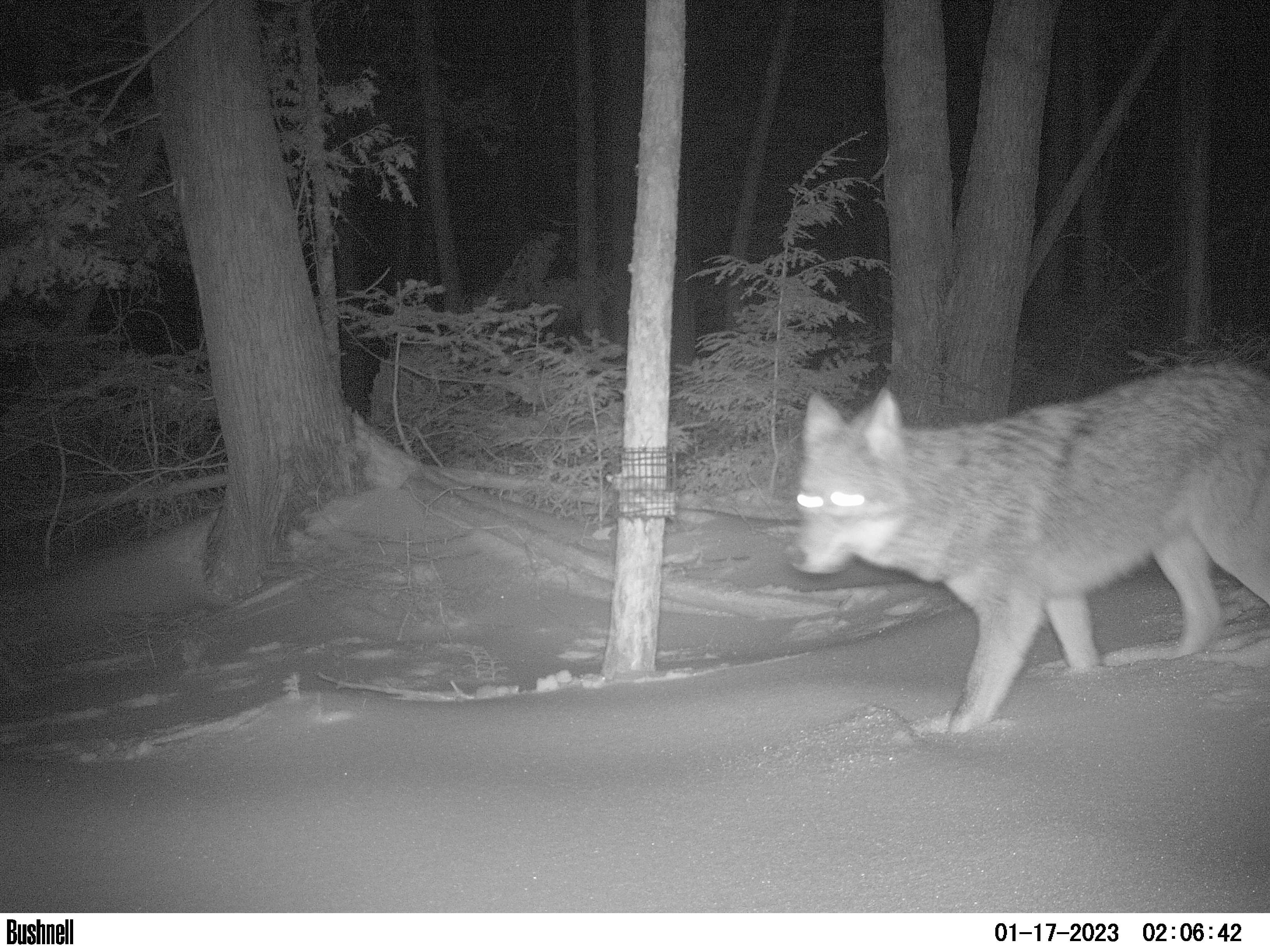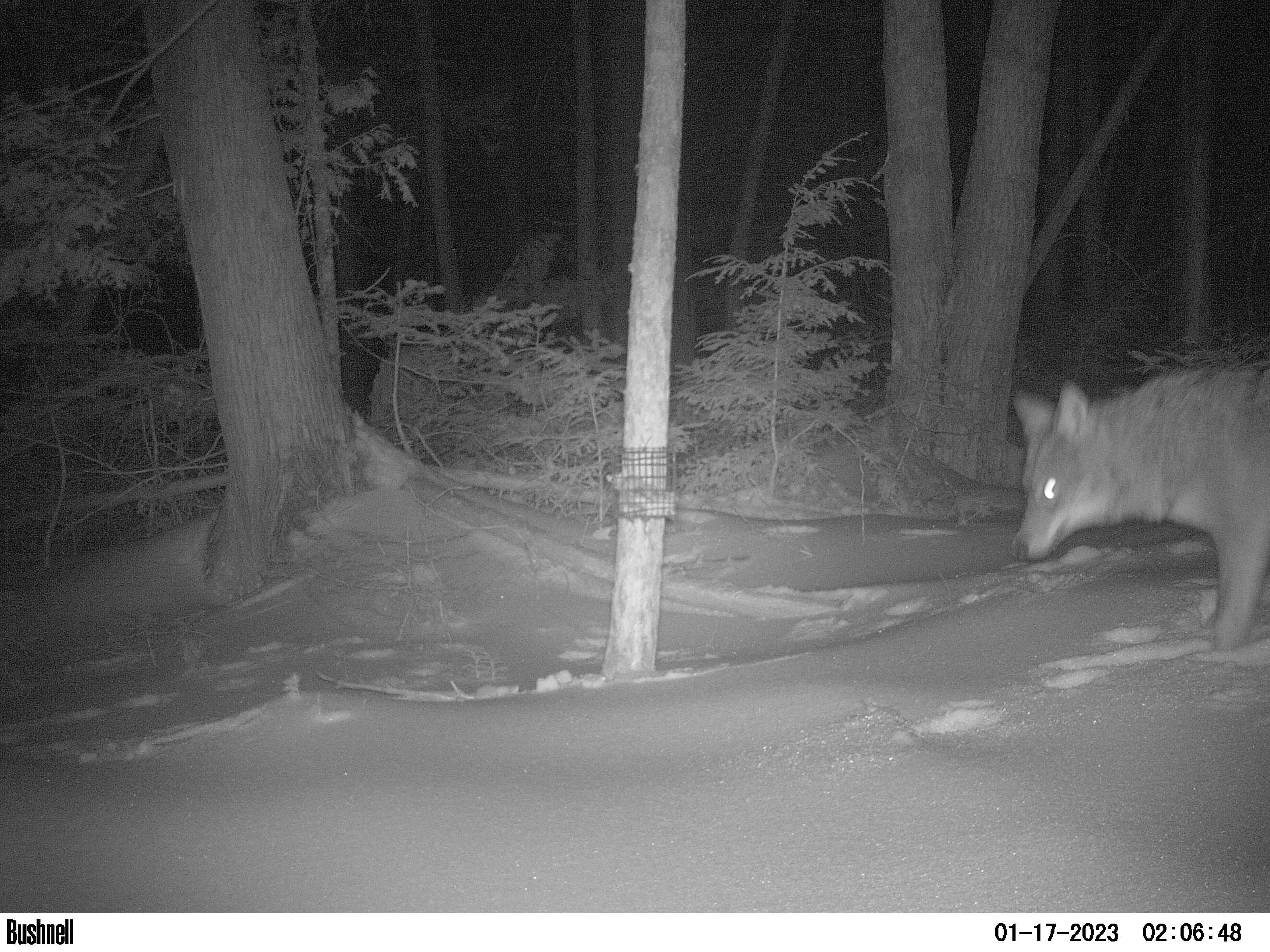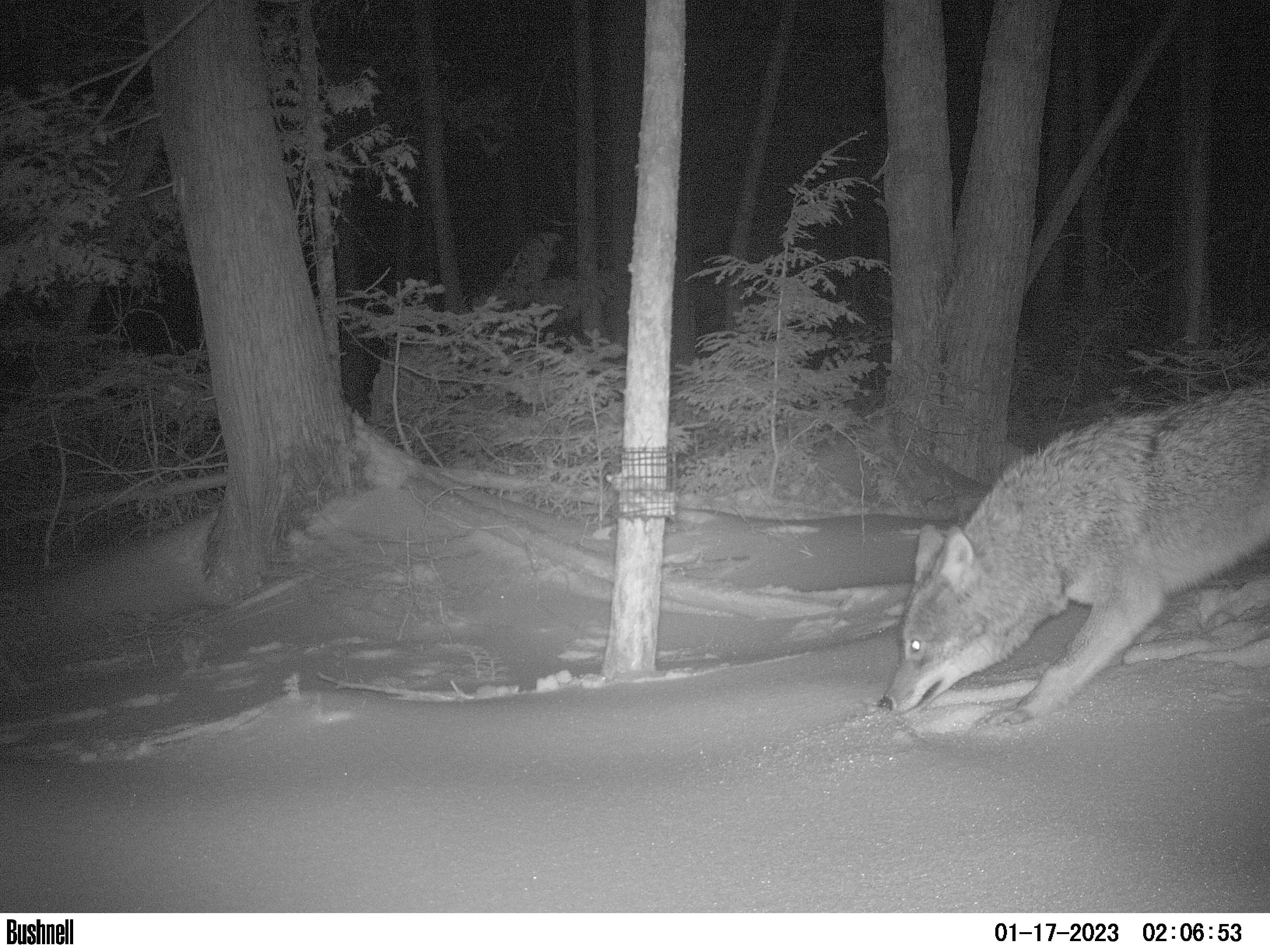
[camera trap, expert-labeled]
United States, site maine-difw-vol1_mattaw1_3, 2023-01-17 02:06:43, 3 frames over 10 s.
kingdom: Animalia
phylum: Chordata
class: Mammalia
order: Carnivora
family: Canidae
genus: Canis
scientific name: Canis latrans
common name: coyote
Coyote (Canis latrans).